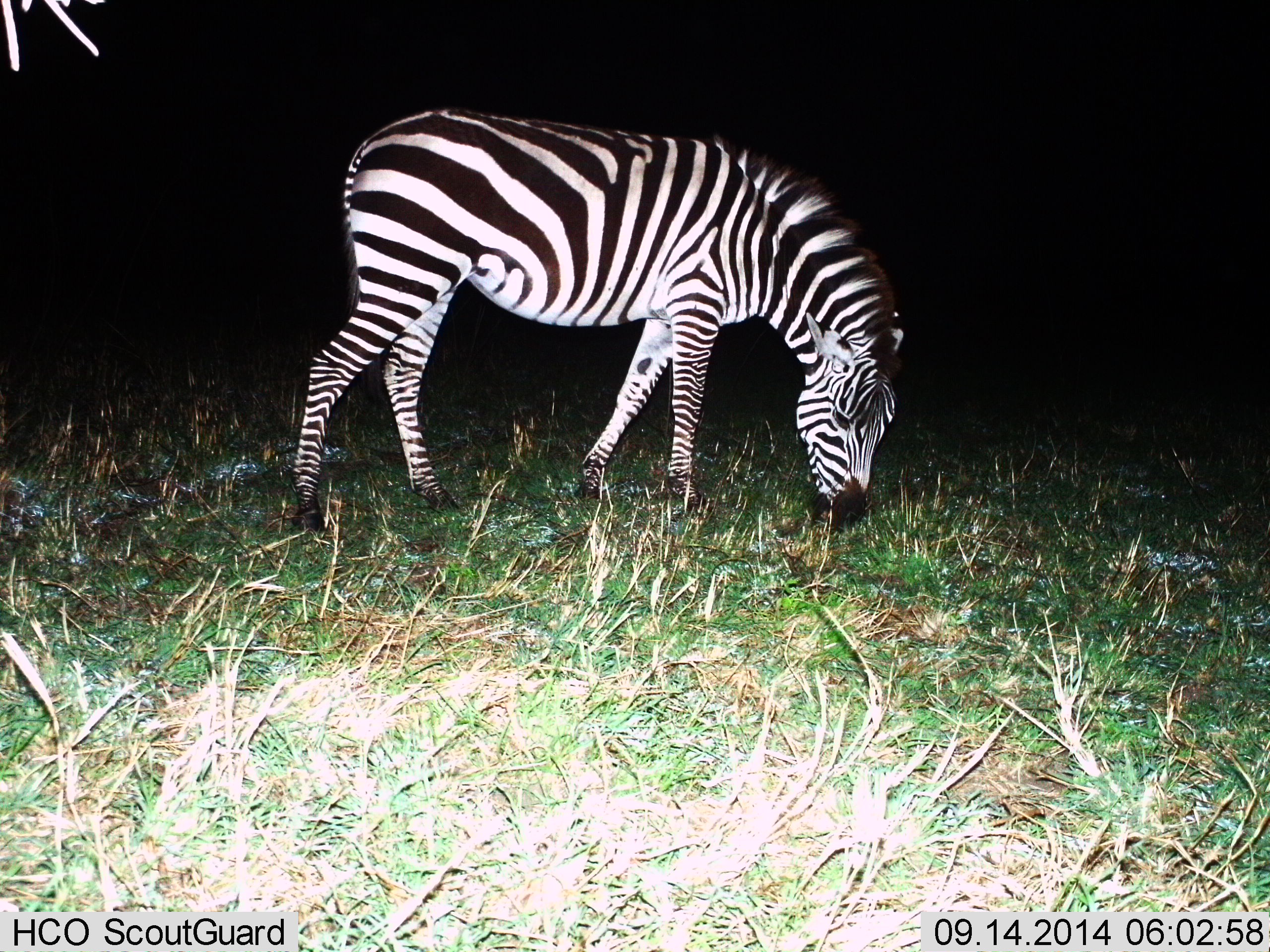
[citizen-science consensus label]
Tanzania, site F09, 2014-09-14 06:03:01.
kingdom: Animalia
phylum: Chordata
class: Mammalia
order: Perissodactyla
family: Equidae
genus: Equus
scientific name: Equus quagga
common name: plains zebra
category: zebra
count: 1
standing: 10%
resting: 10%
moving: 0%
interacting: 0%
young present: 0%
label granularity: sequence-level